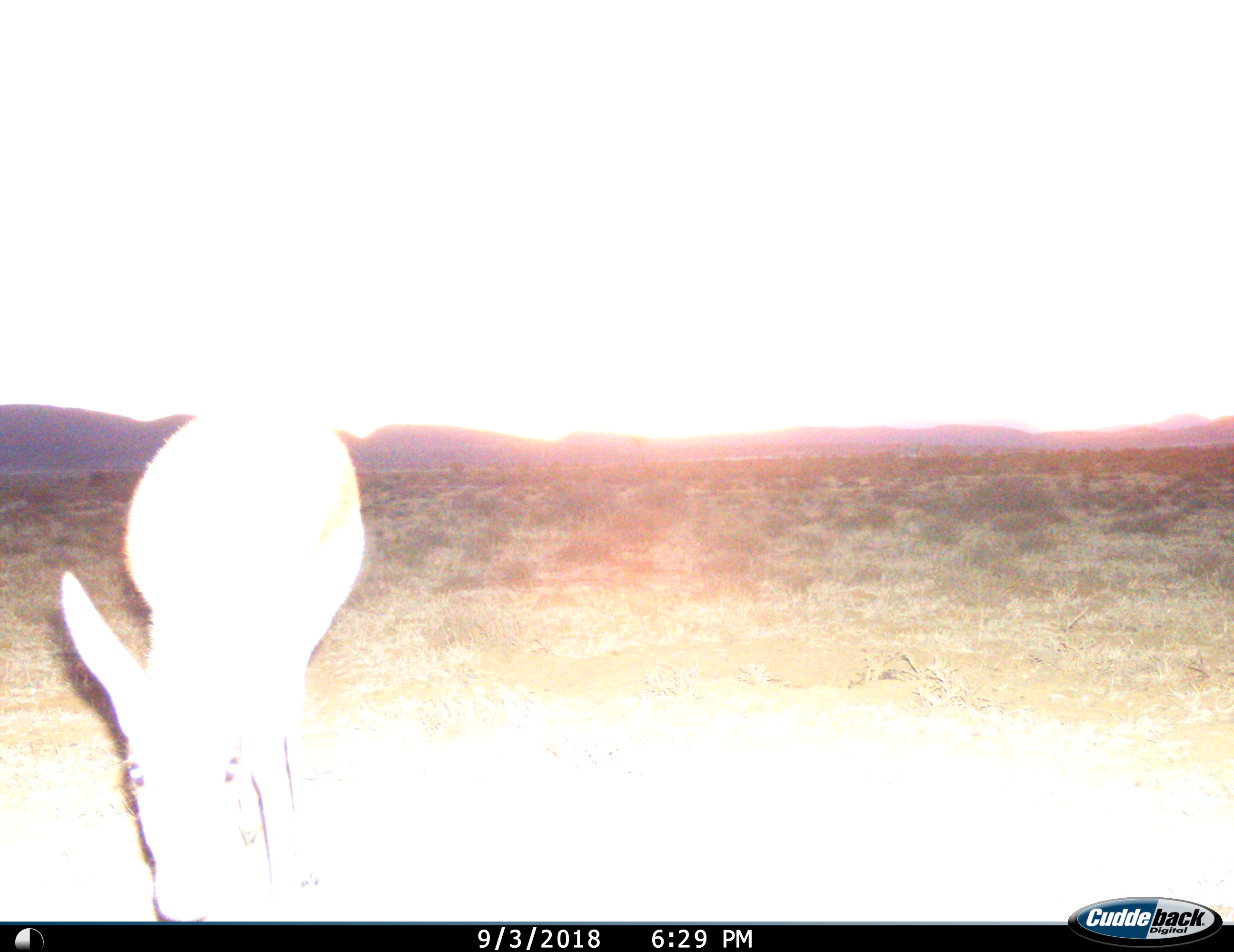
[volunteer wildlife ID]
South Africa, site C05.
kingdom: Animalia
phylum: Chordata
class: Mammalia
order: Artiodactyla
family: Bovidae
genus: Pelea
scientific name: Pelea capreolus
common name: grey rhebok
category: rhebokgrey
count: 1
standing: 20%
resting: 0%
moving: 40%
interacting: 0%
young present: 0%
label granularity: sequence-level